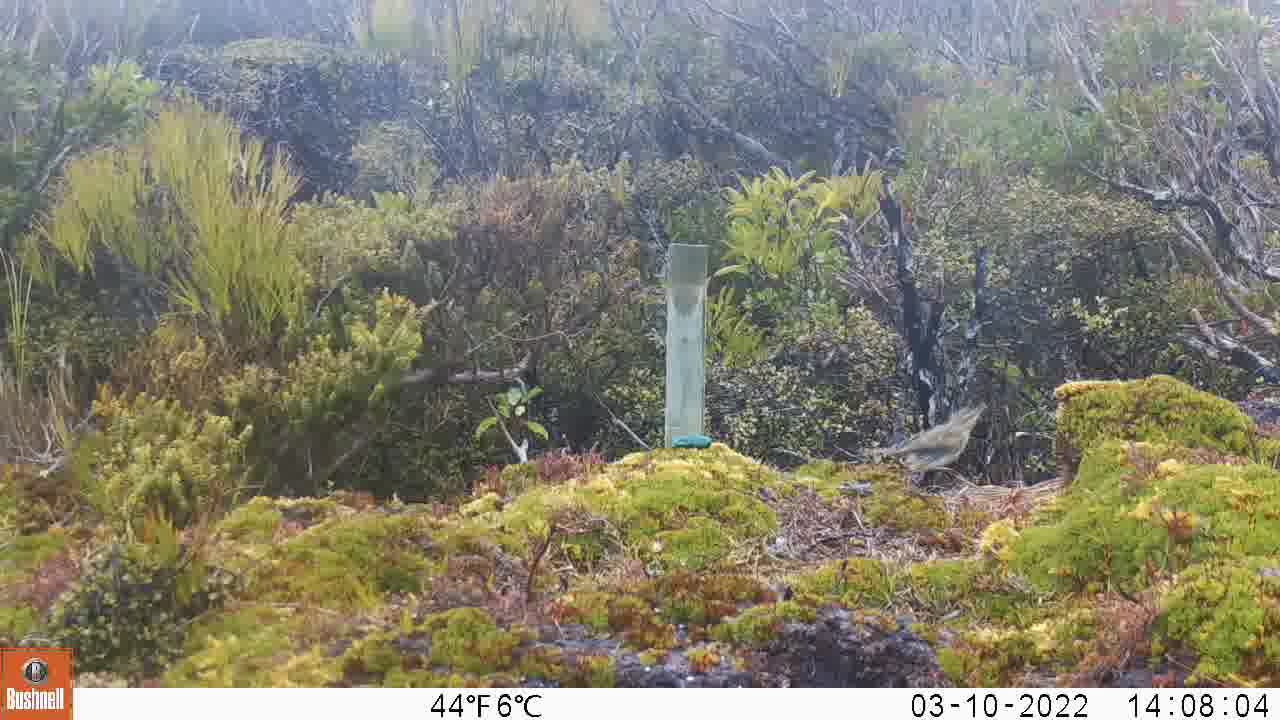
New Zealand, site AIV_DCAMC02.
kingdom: Animalia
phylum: Chordata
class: Aves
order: Passeriformes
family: Motacillidae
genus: Anthus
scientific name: Anthus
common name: pipit